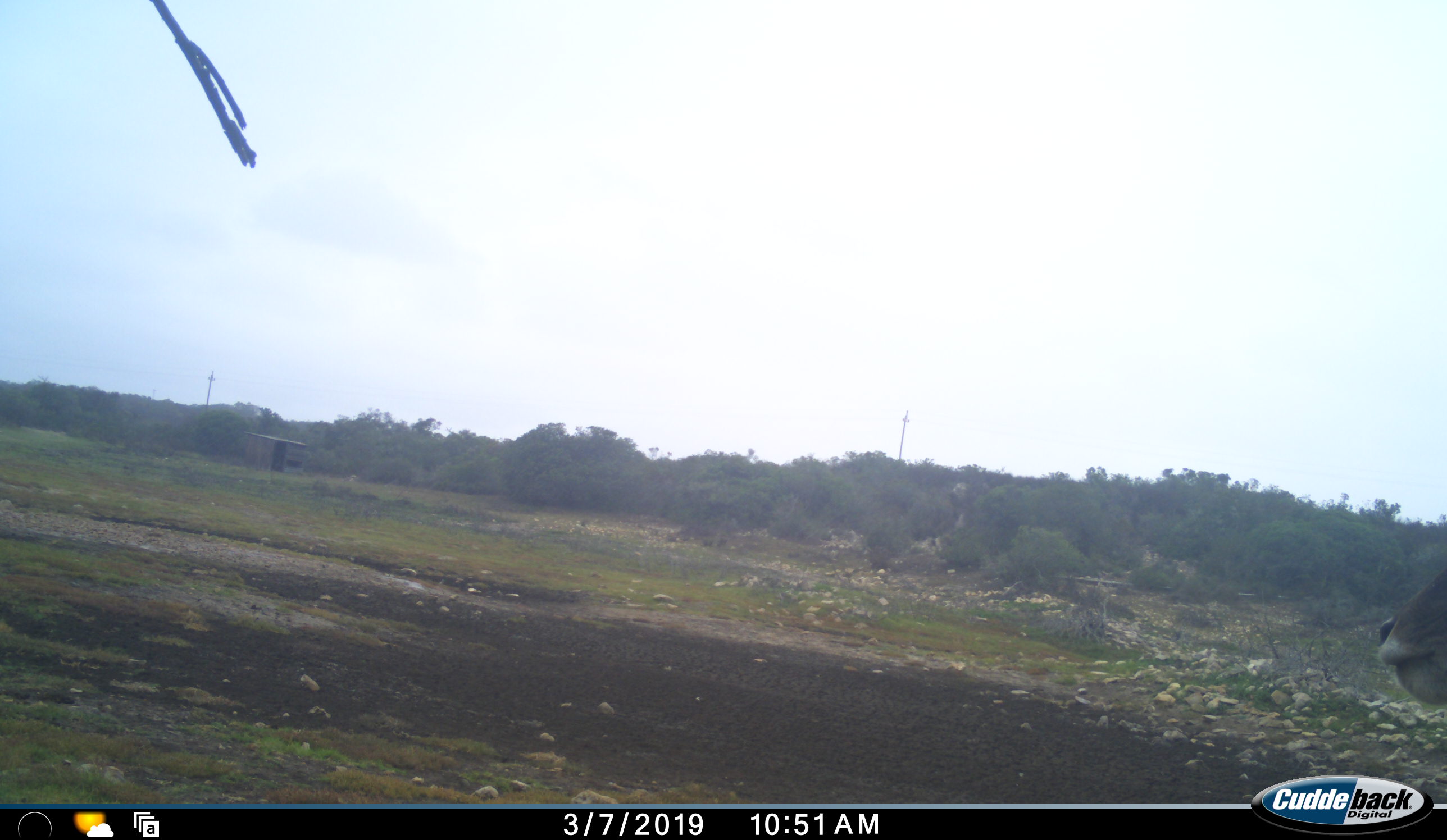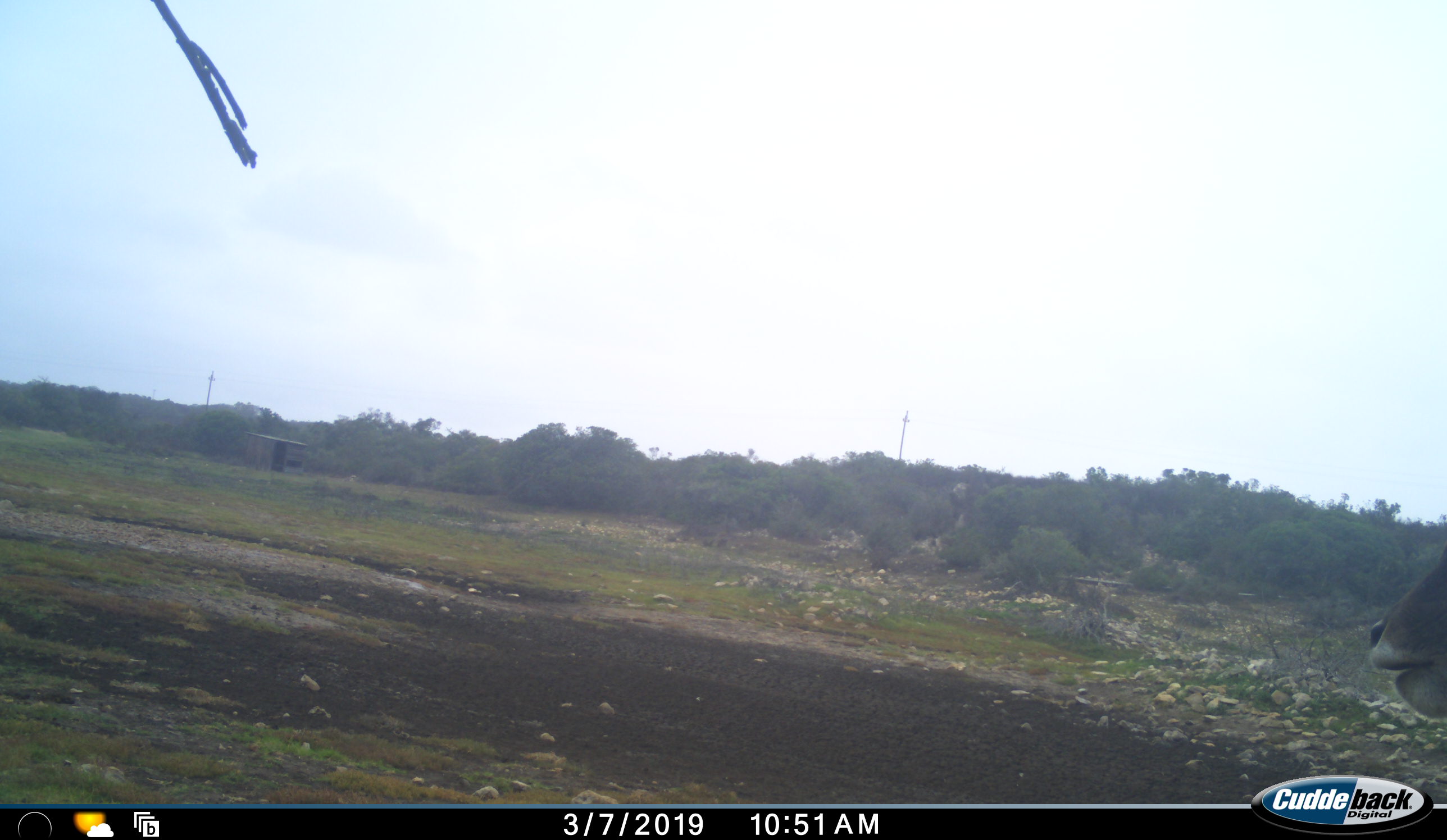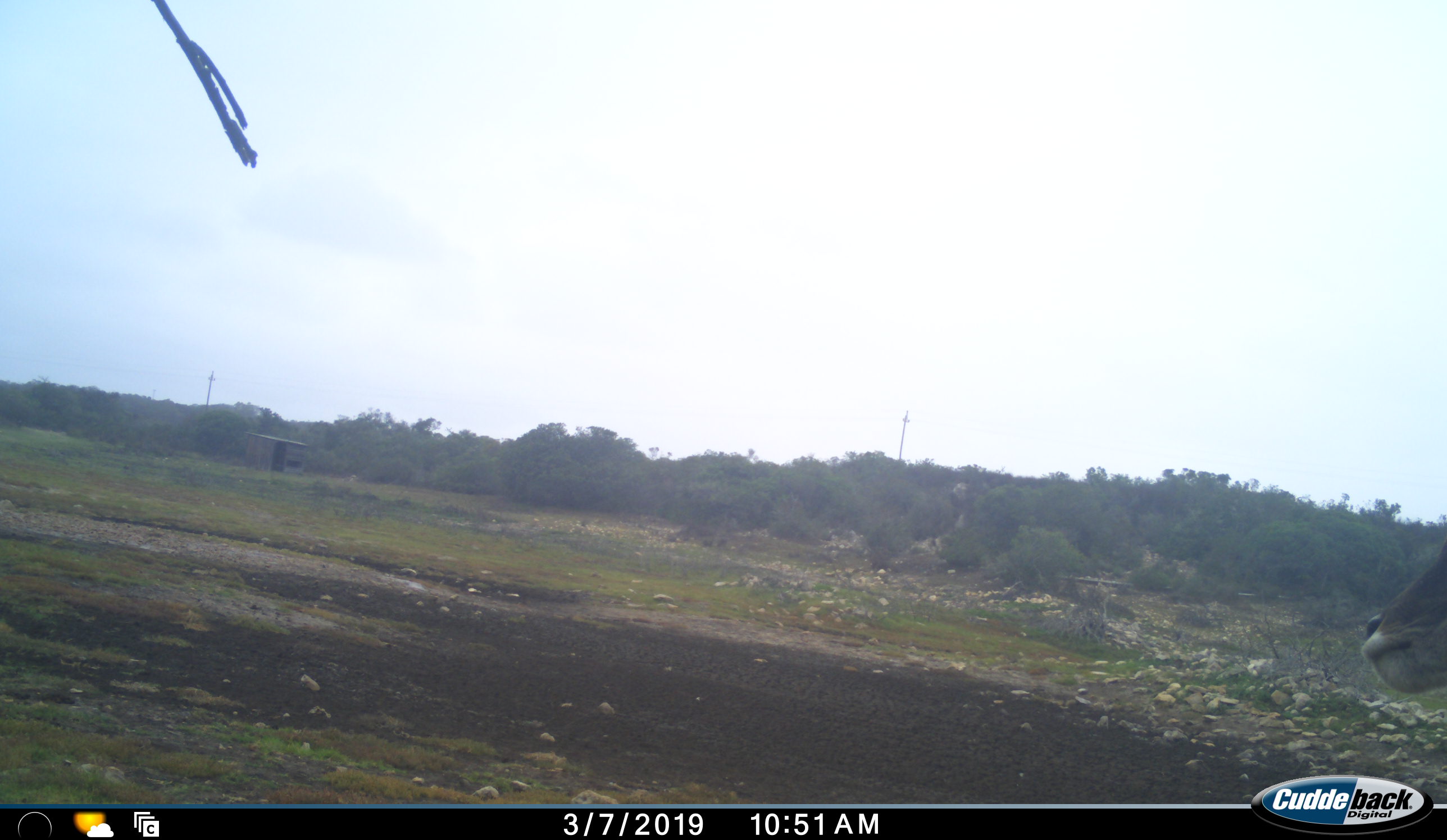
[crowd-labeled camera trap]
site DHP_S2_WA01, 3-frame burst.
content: unidentified animal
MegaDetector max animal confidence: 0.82